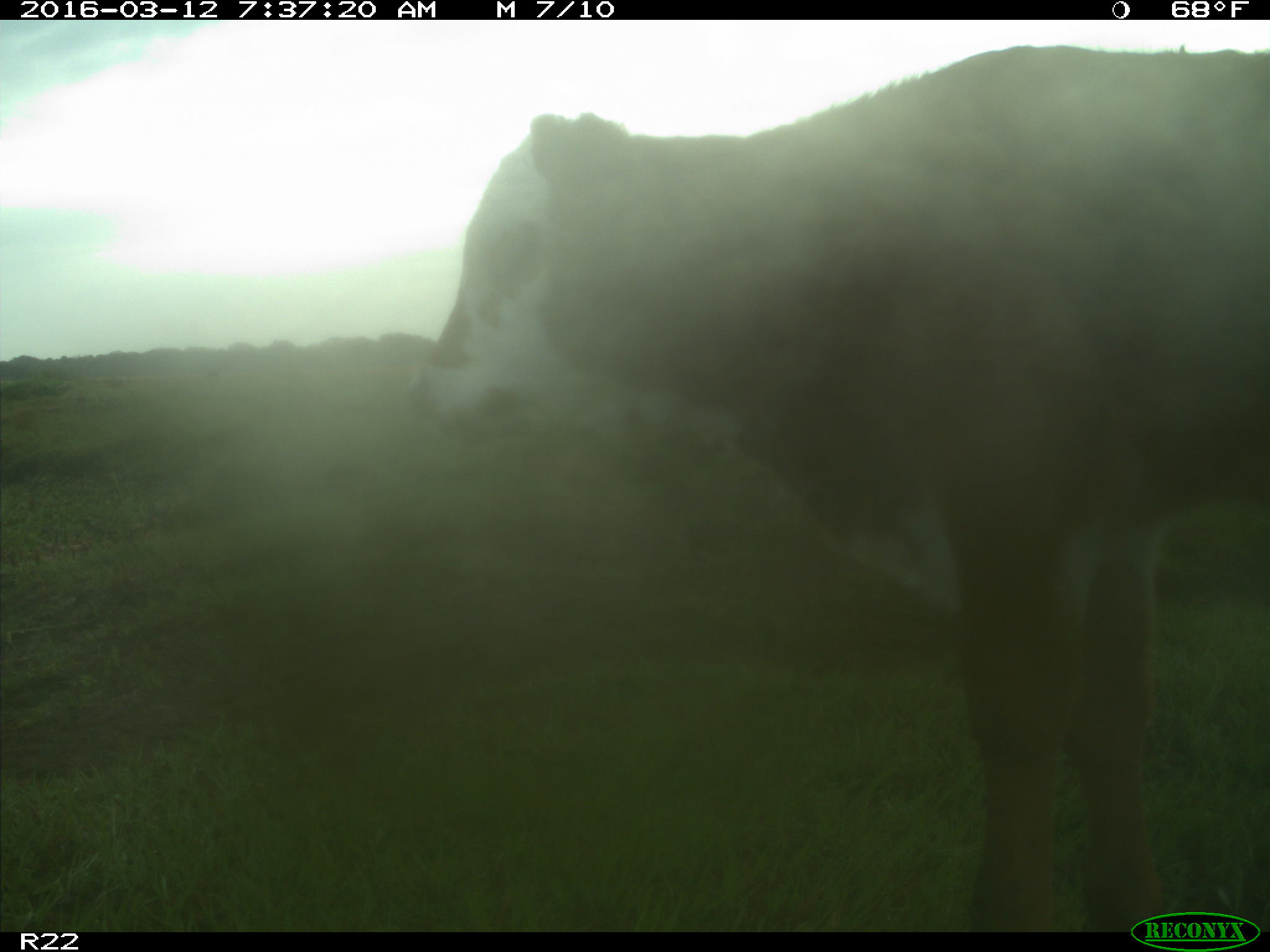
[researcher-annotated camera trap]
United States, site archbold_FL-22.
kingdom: Animalia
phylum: Chordata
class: Mammalia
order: Artiodactyla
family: Bovidae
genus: Bos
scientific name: Bos taurus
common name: domestic cow